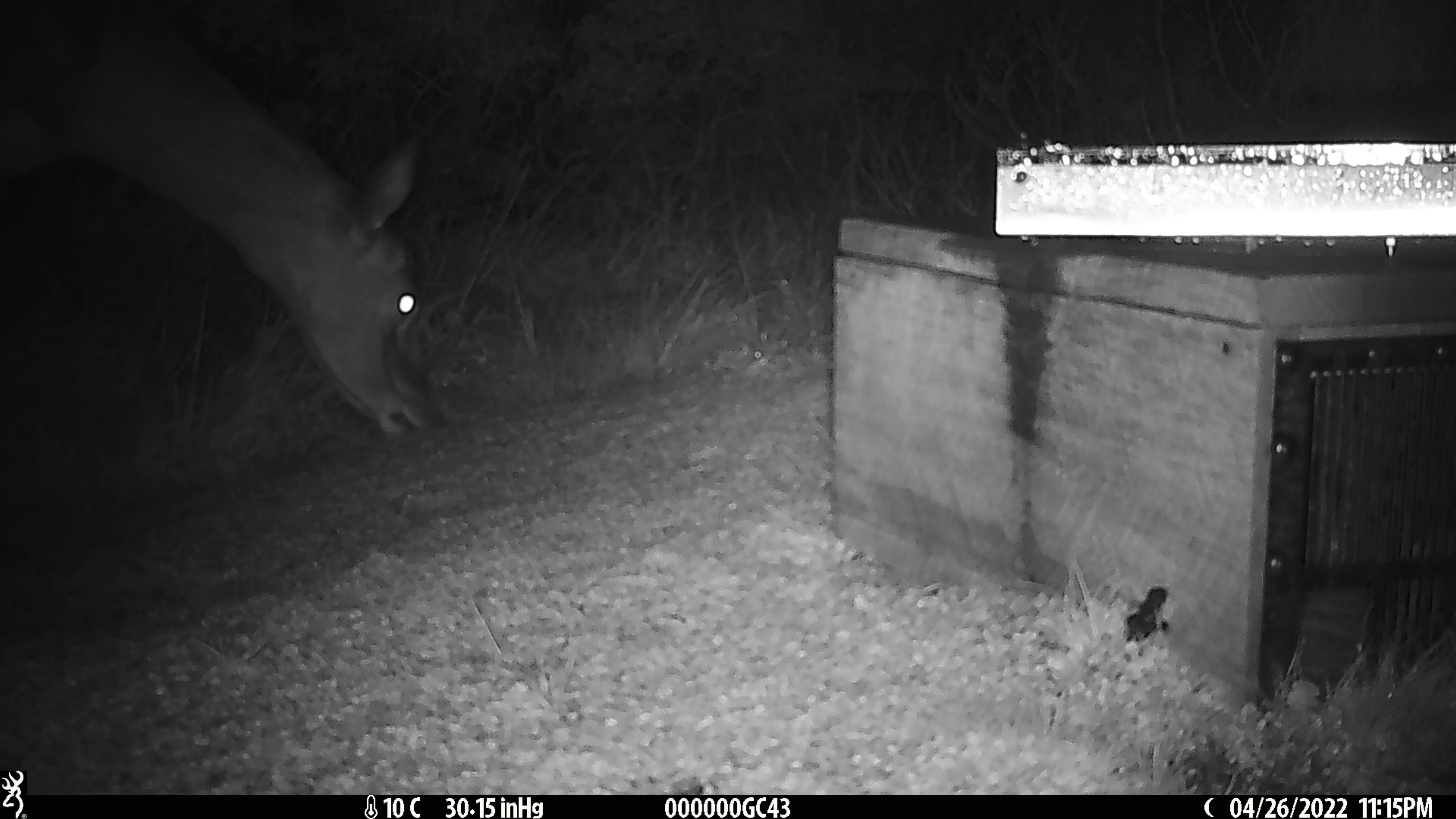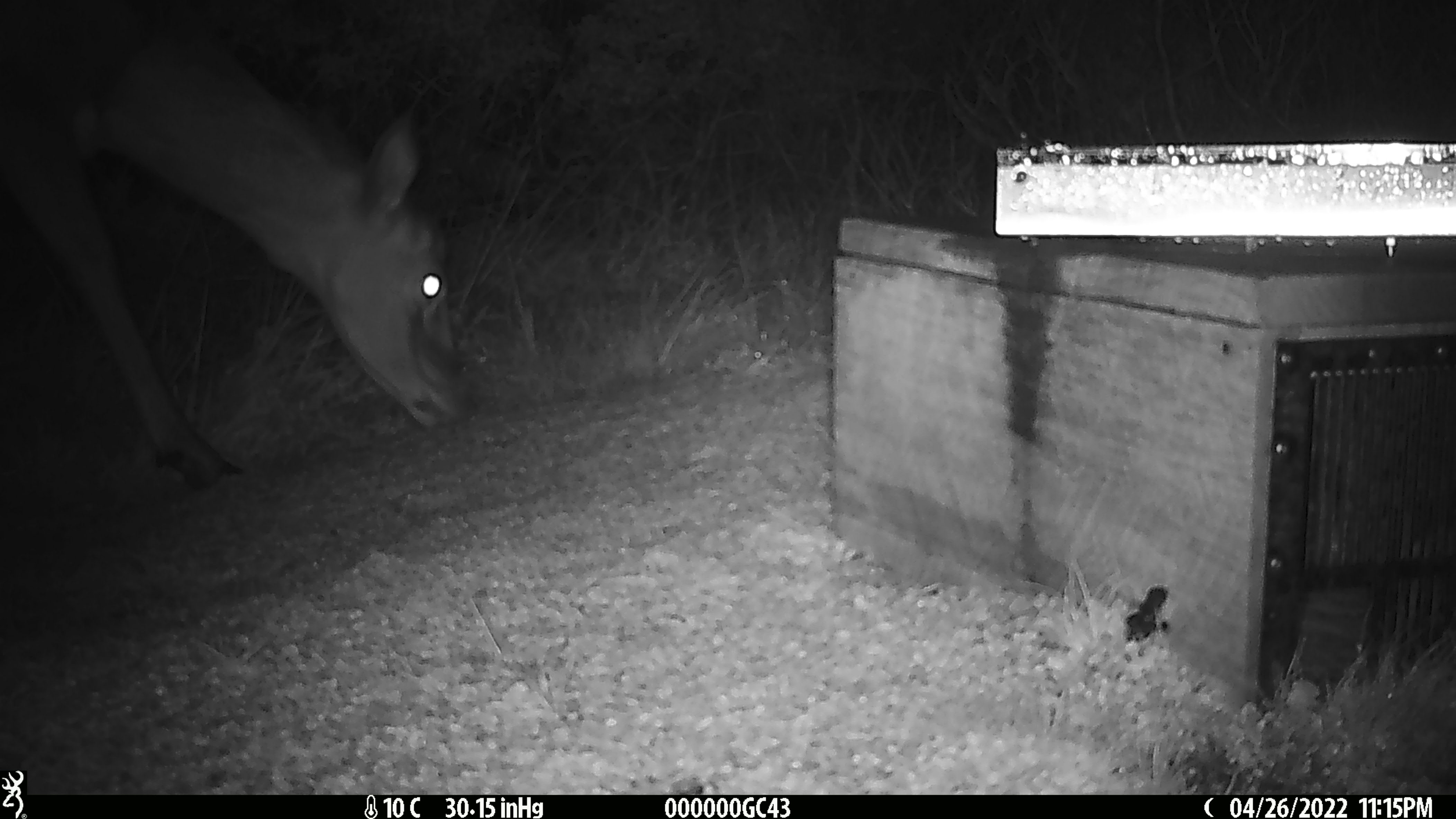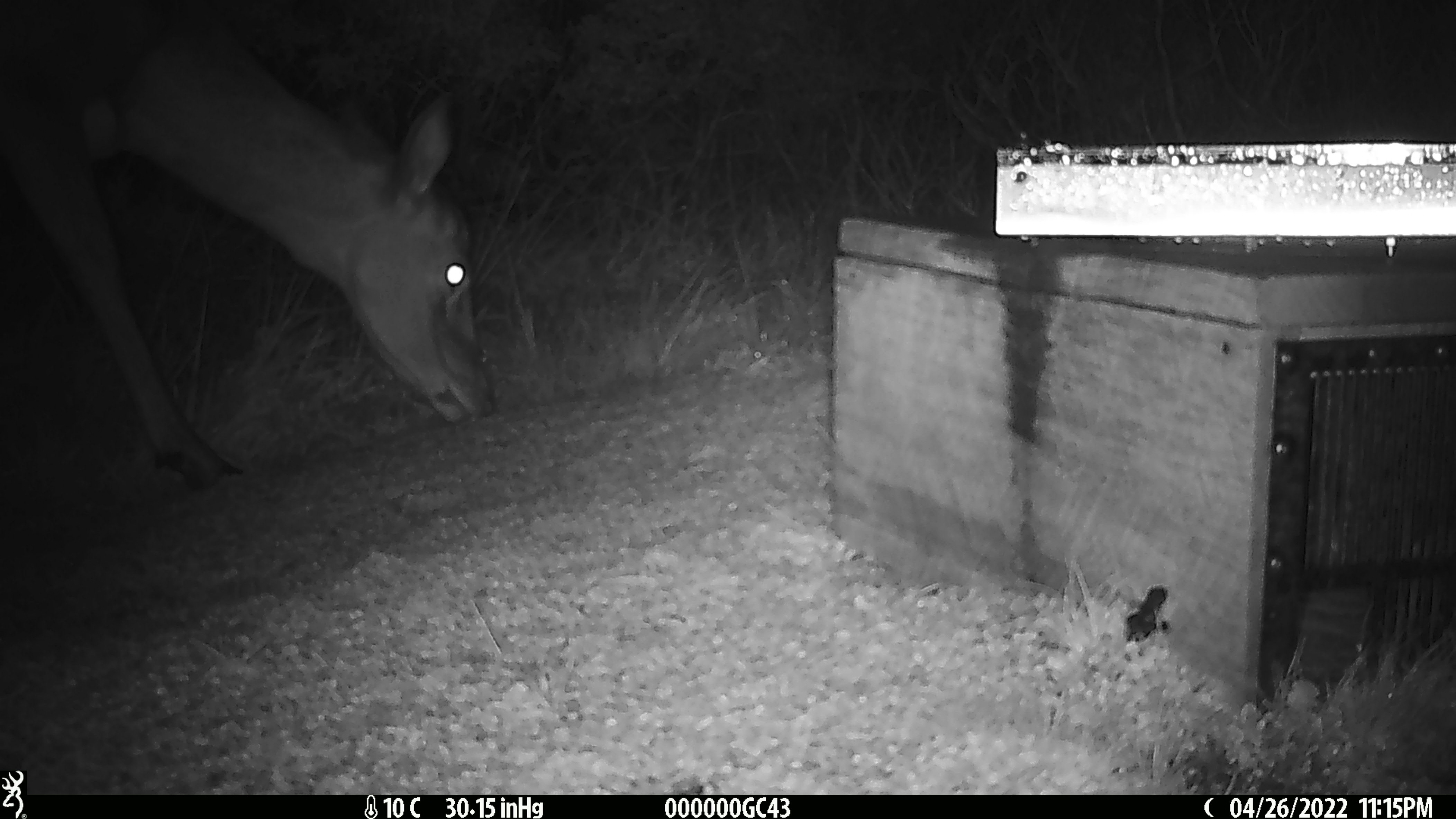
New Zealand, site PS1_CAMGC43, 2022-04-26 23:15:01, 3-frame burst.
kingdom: Animalia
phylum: Chordata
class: Mammalia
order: Artiodactyla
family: Cervidae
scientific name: Cervidae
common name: deer